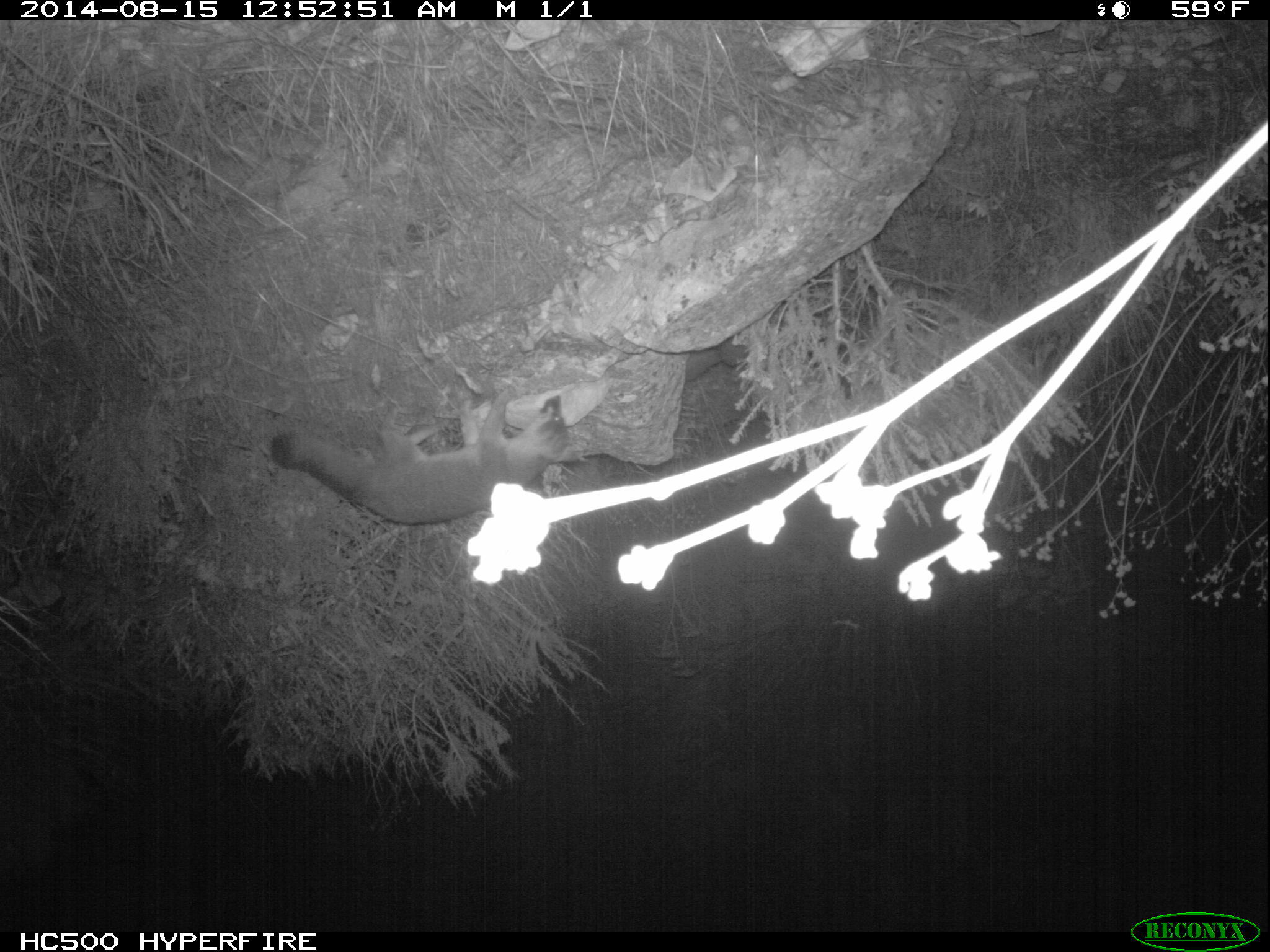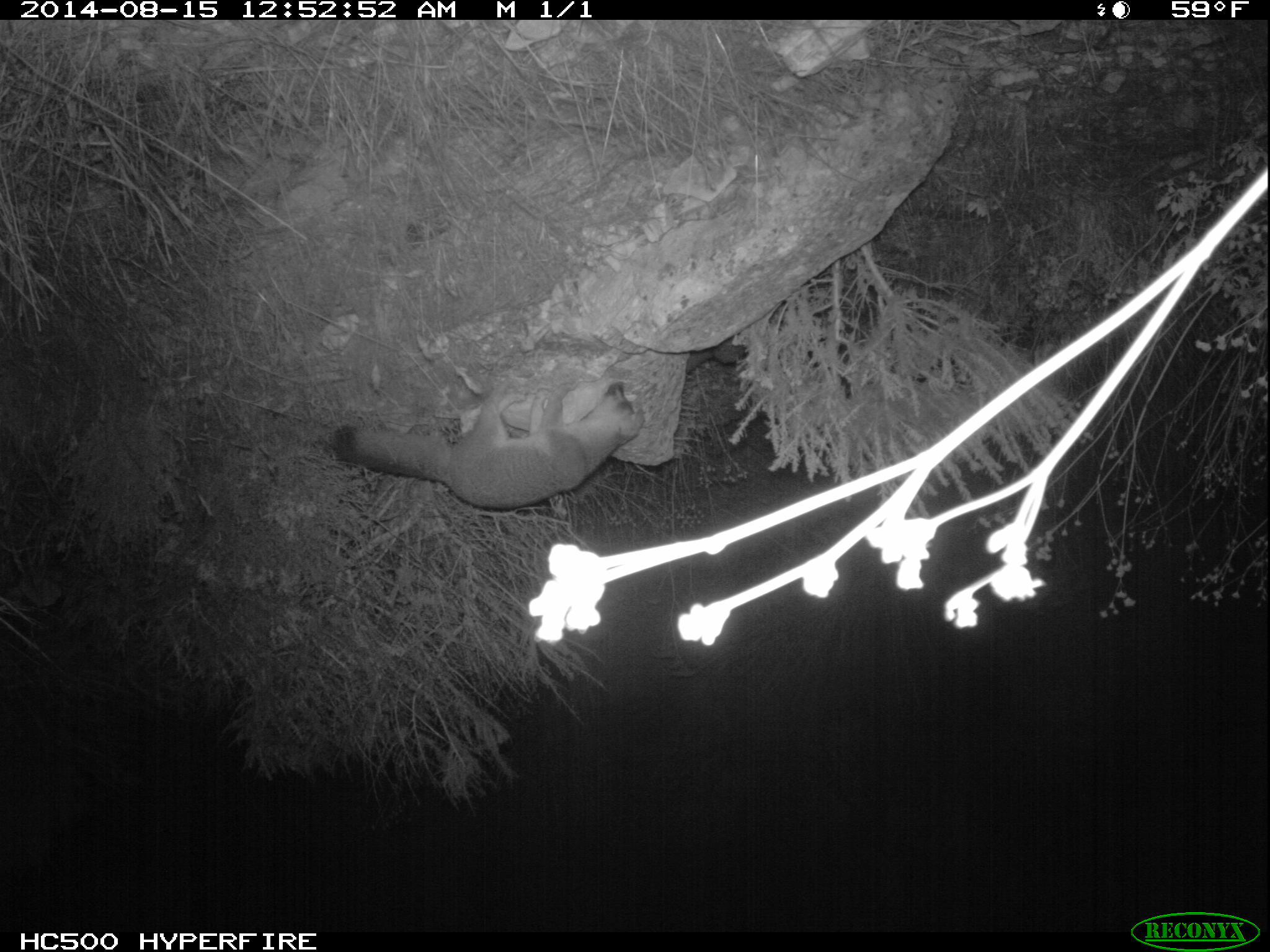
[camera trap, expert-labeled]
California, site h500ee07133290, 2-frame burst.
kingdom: Animalia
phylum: Chordata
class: Mammalia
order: Carnivora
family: Canidae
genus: Urocyon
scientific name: Urocyon littoralis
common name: island fox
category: fox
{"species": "fox (island fox) (Urocyon littoralis)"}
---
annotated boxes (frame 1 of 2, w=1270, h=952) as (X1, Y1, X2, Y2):
fox: (269, 385, 566, 524)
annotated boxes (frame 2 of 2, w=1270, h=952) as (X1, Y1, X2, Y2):
fox: (332, 381, 645, 510)